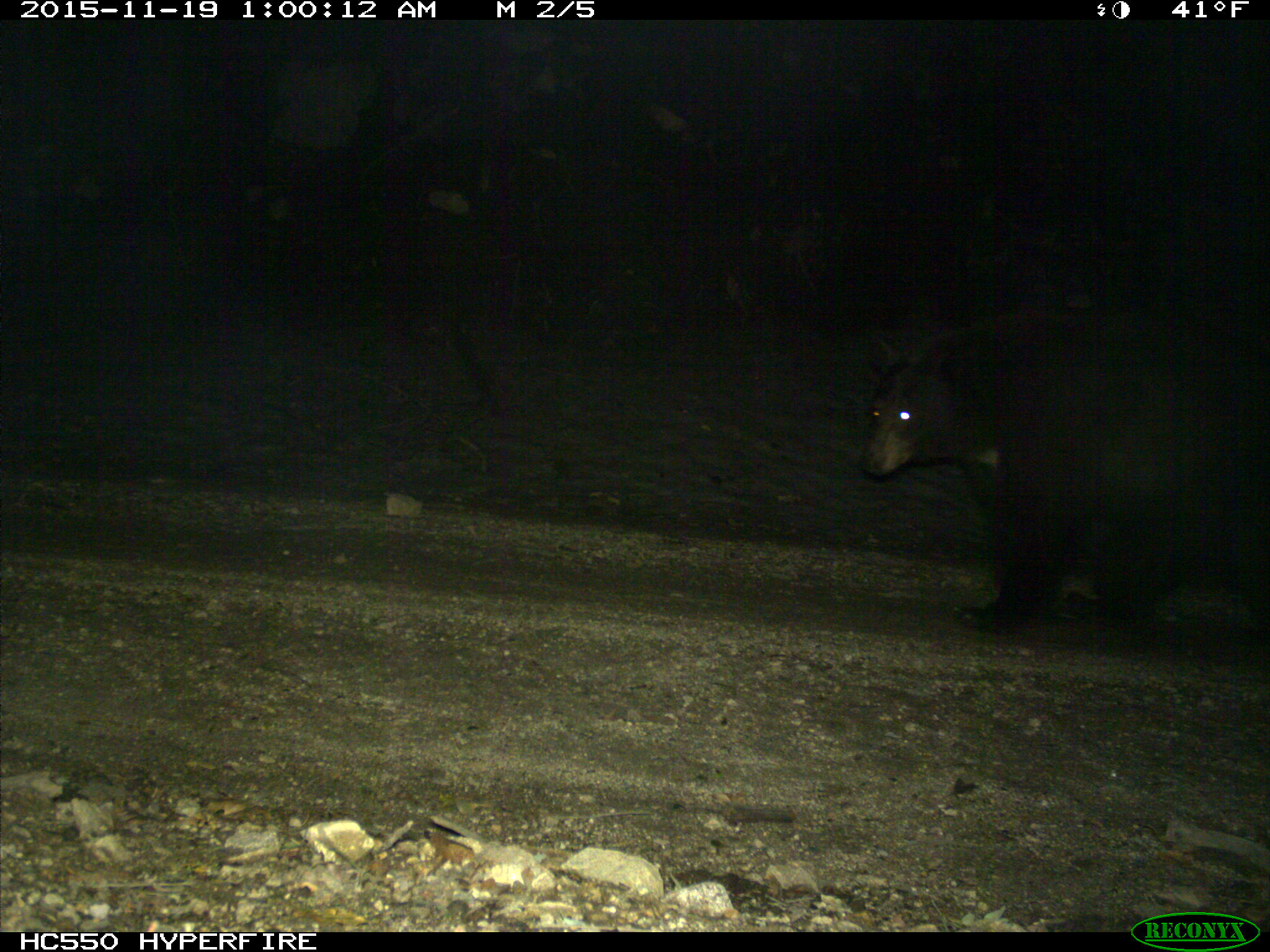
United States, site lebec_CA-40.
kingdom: Animalia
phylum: Chordata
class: Mammalia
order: Carnivora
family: Ursidae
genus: Ursus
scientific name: Ursus americanus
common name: american black bear